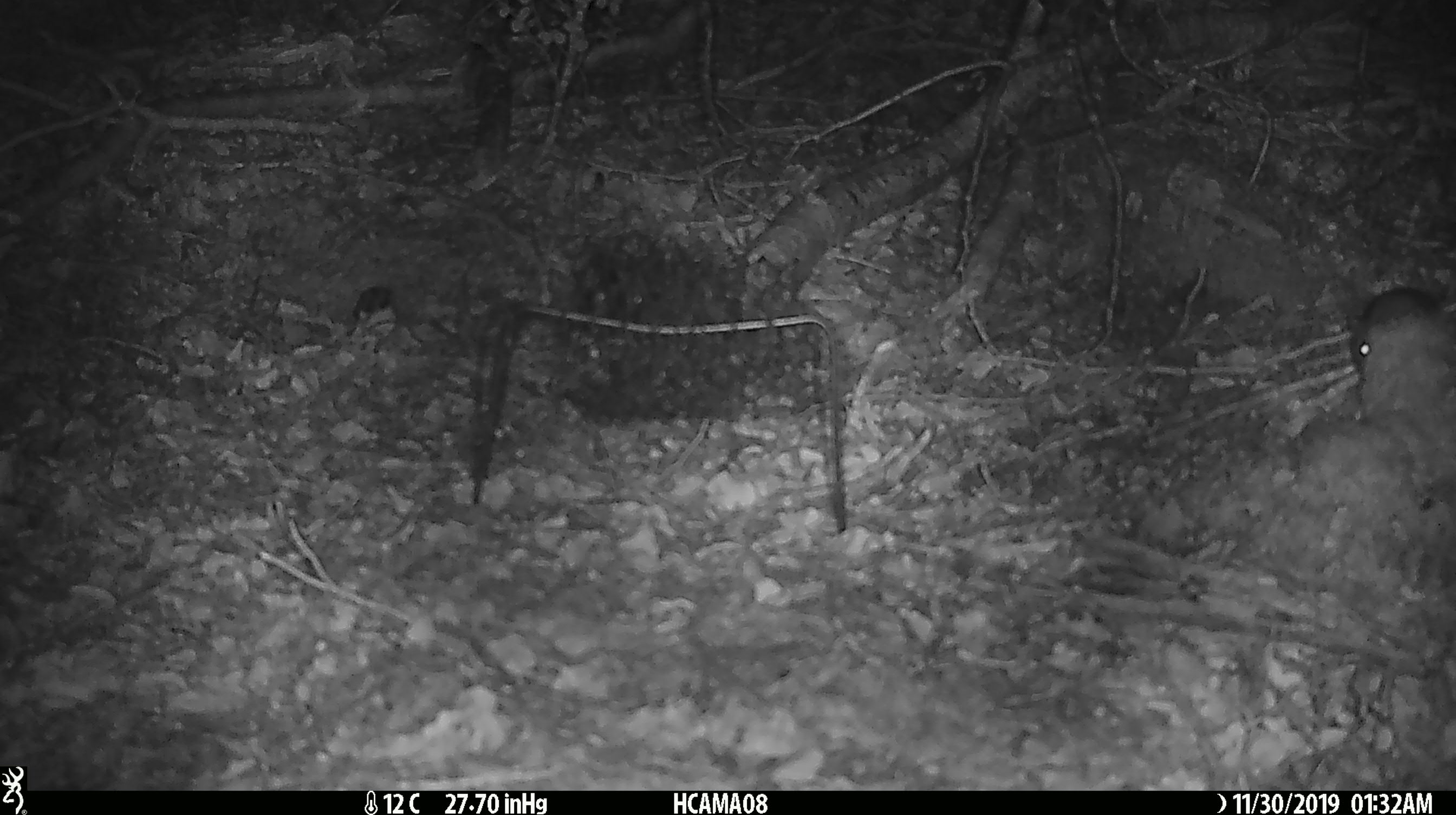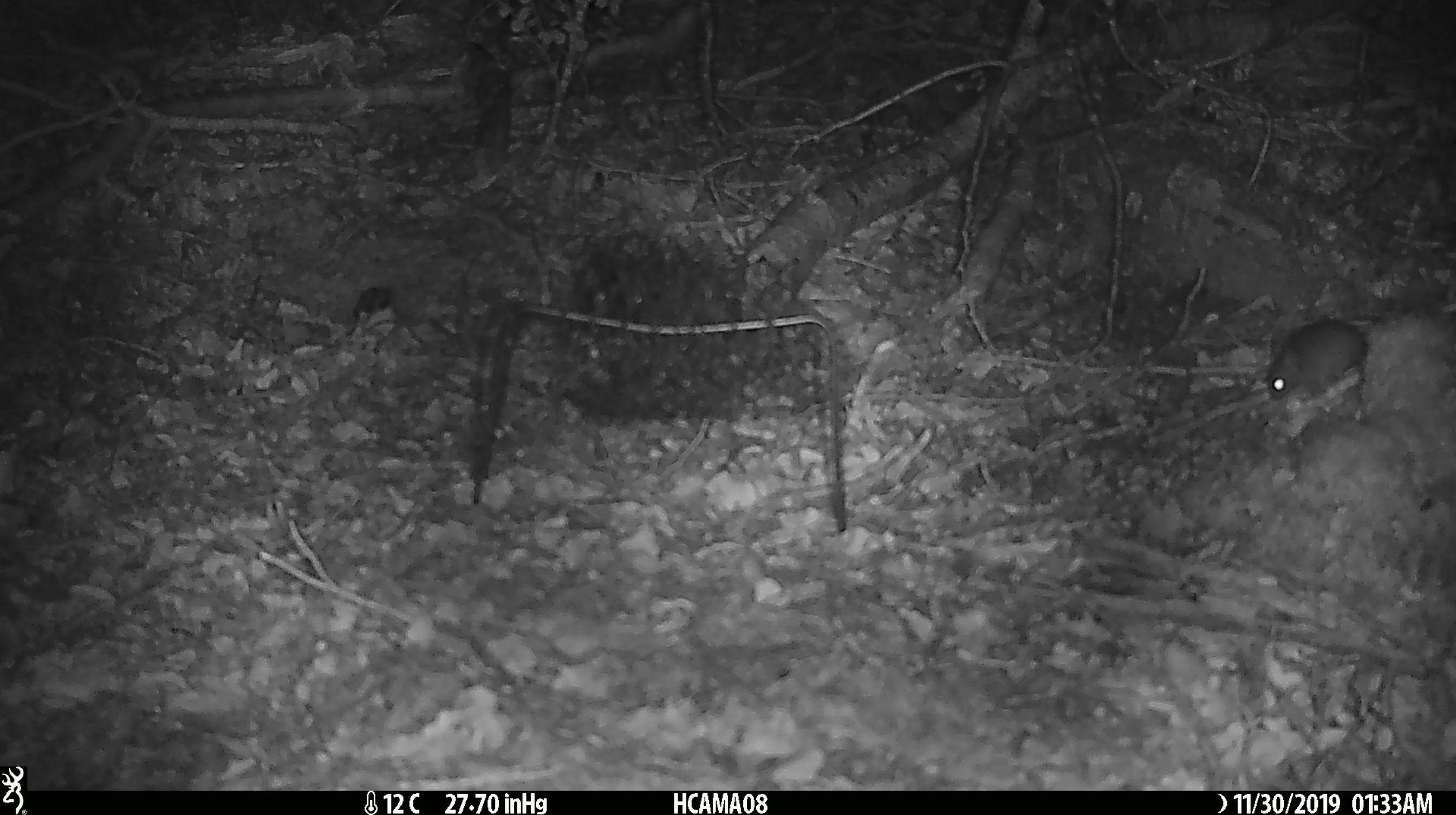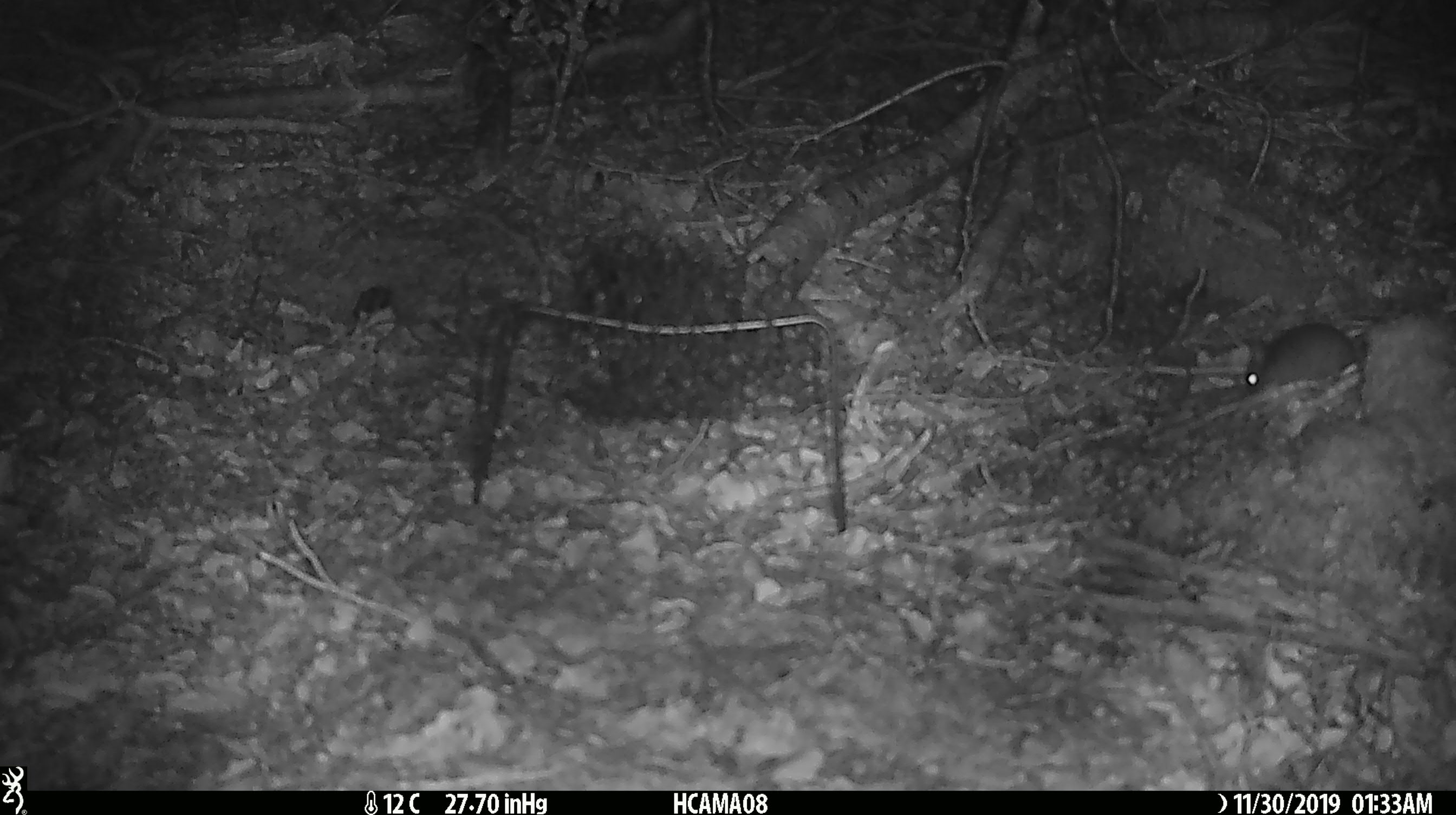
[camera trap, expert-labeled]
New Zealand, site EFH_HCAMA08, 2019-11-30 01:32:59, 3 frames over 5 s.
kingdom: Animalia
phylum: Chordata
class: Mammalia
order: Rodentia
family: Muridae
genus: Mus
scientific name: Mus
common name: mouse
Mouse (Mus).